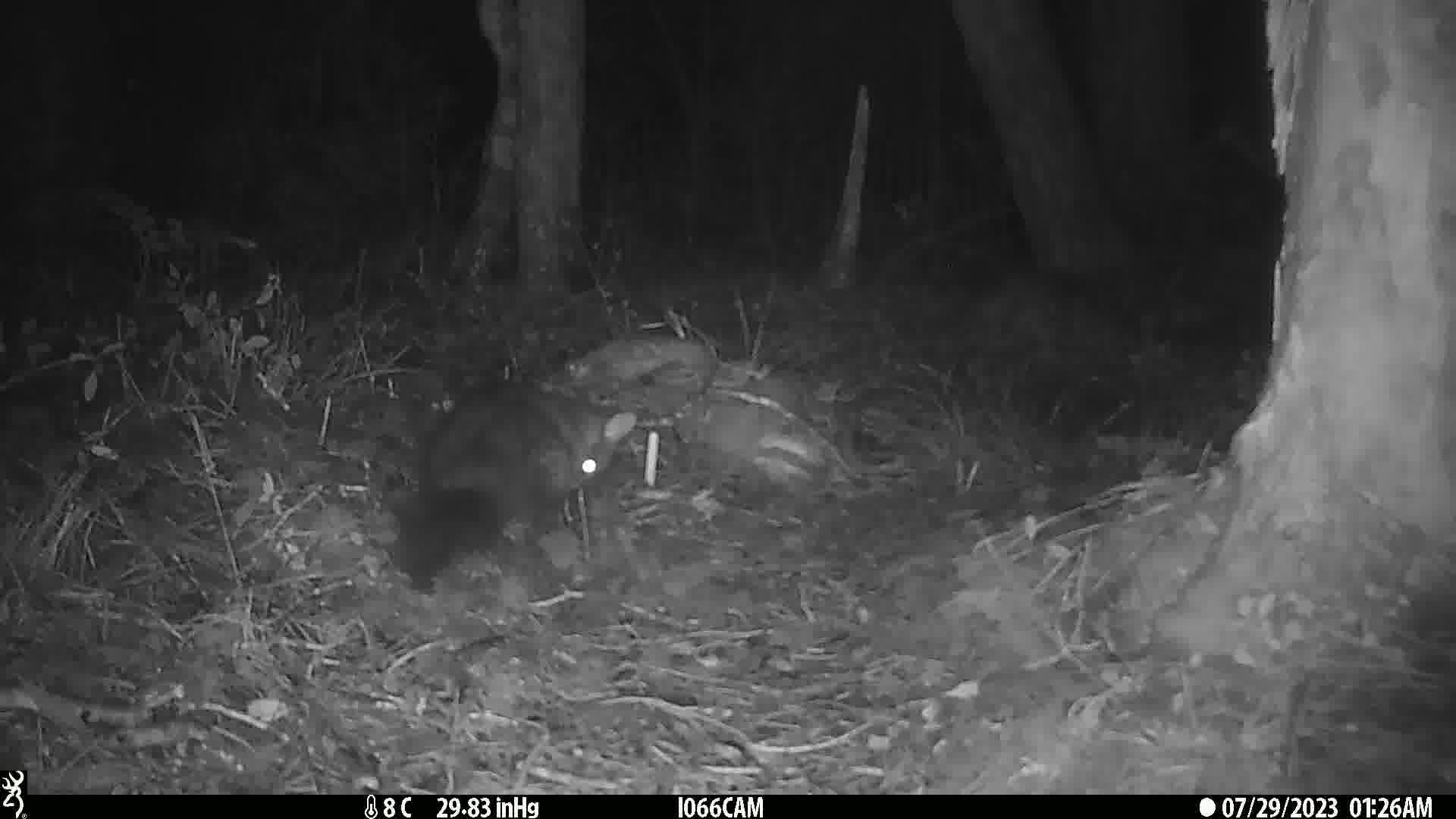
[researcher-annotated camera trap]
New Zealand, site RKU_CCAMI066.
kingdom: Animalia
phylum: Chordata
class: Mammalia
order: Diprotodontia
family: Phalangeridae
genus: Trichosurus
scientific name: Trichosurus vulpecula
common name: common brushtail possum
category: possum